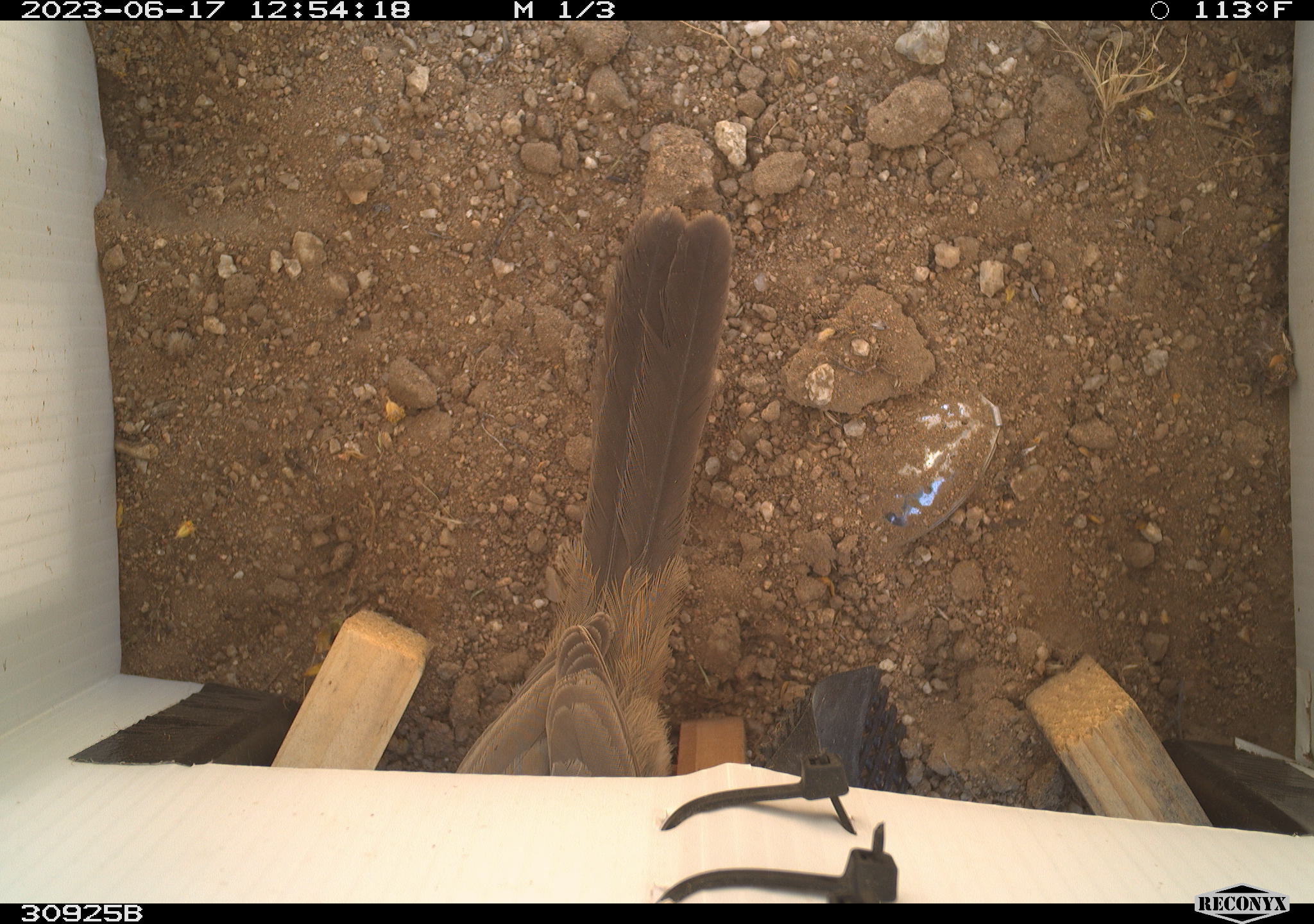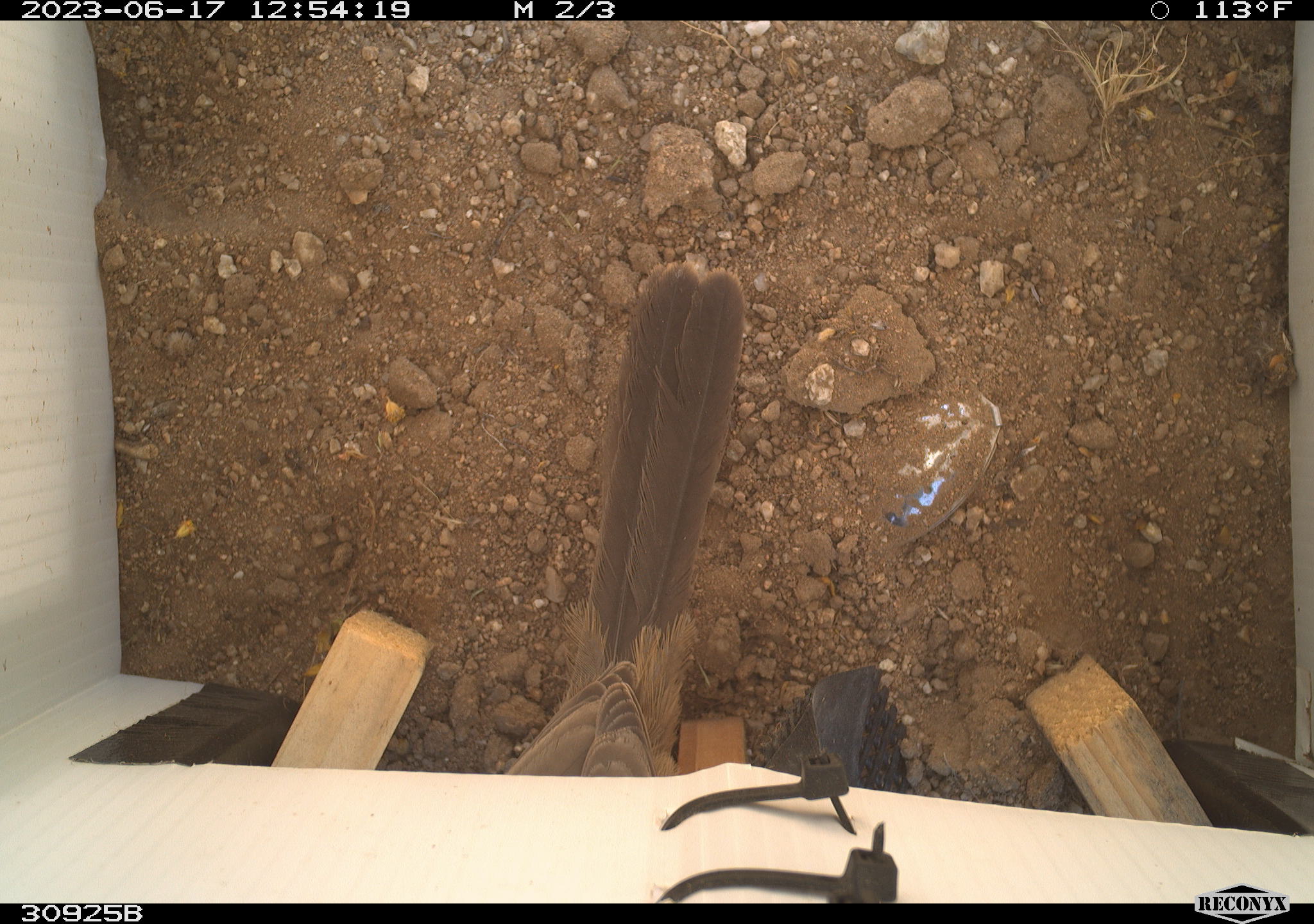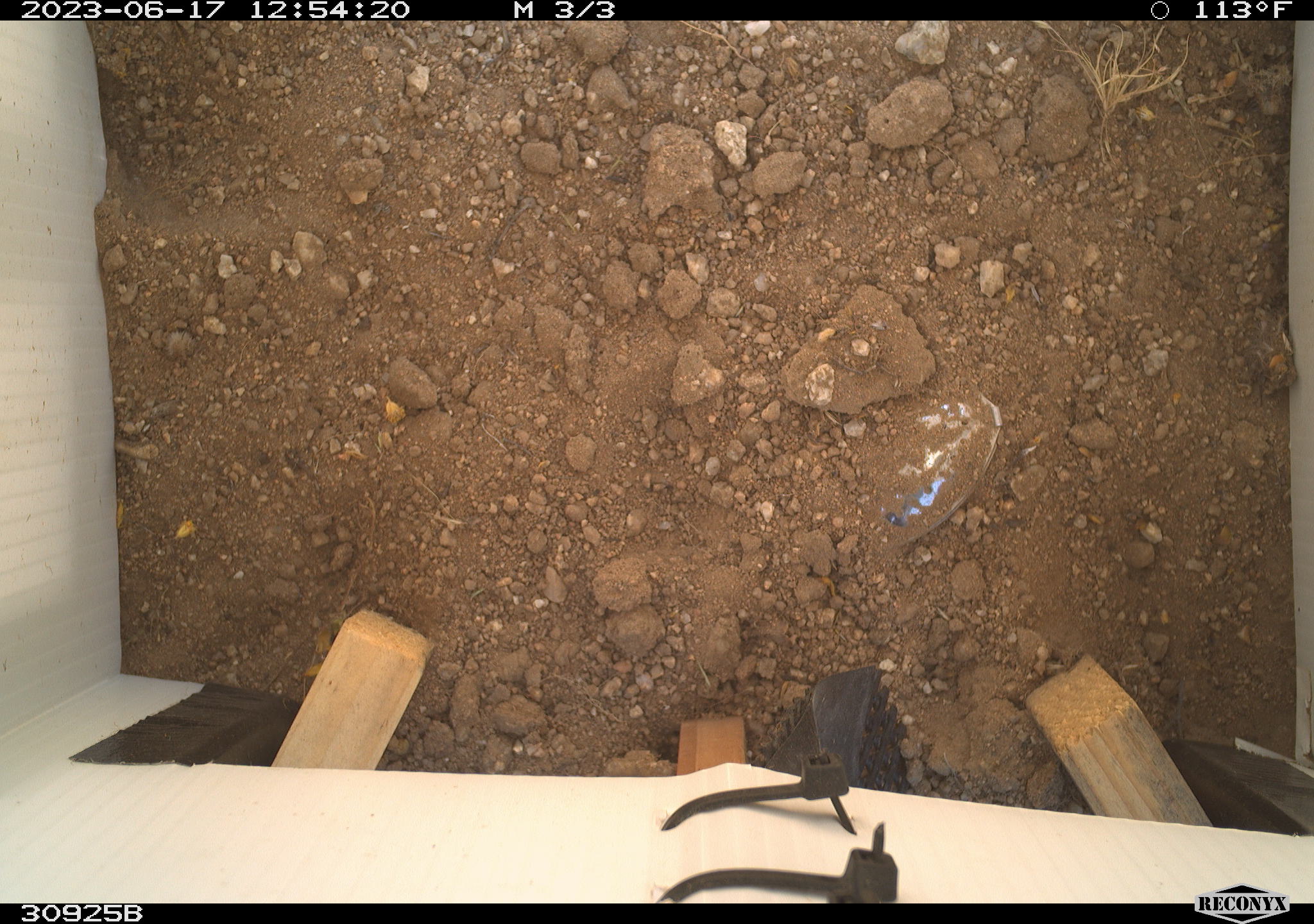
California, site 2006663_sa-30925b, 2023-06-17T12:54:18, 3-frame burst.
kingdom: Animalia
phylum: Chordata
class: Aves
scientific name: Aves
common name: bird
Bird (Aves).